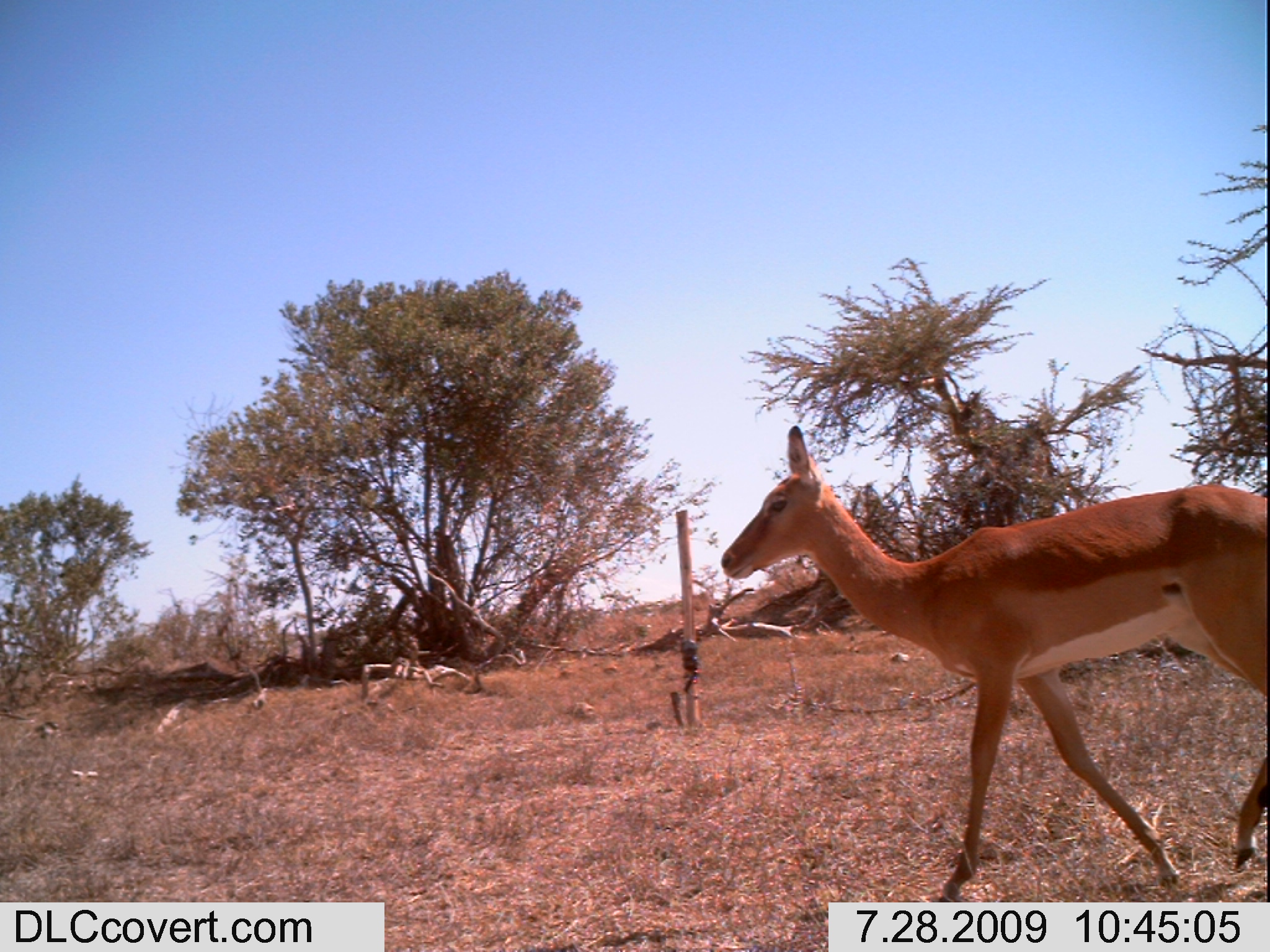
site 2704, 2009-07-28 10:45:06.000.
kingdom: Animalia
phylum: Chordata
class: Mammalia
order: Artiodactyla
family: Bovidae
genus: Aepyceros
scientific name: Aepyceros melampus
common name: impala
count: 1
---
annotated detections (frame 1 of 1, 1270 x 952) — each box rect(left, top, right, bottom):
aepyceros melampus: rect(720, 425, 1267, 902)